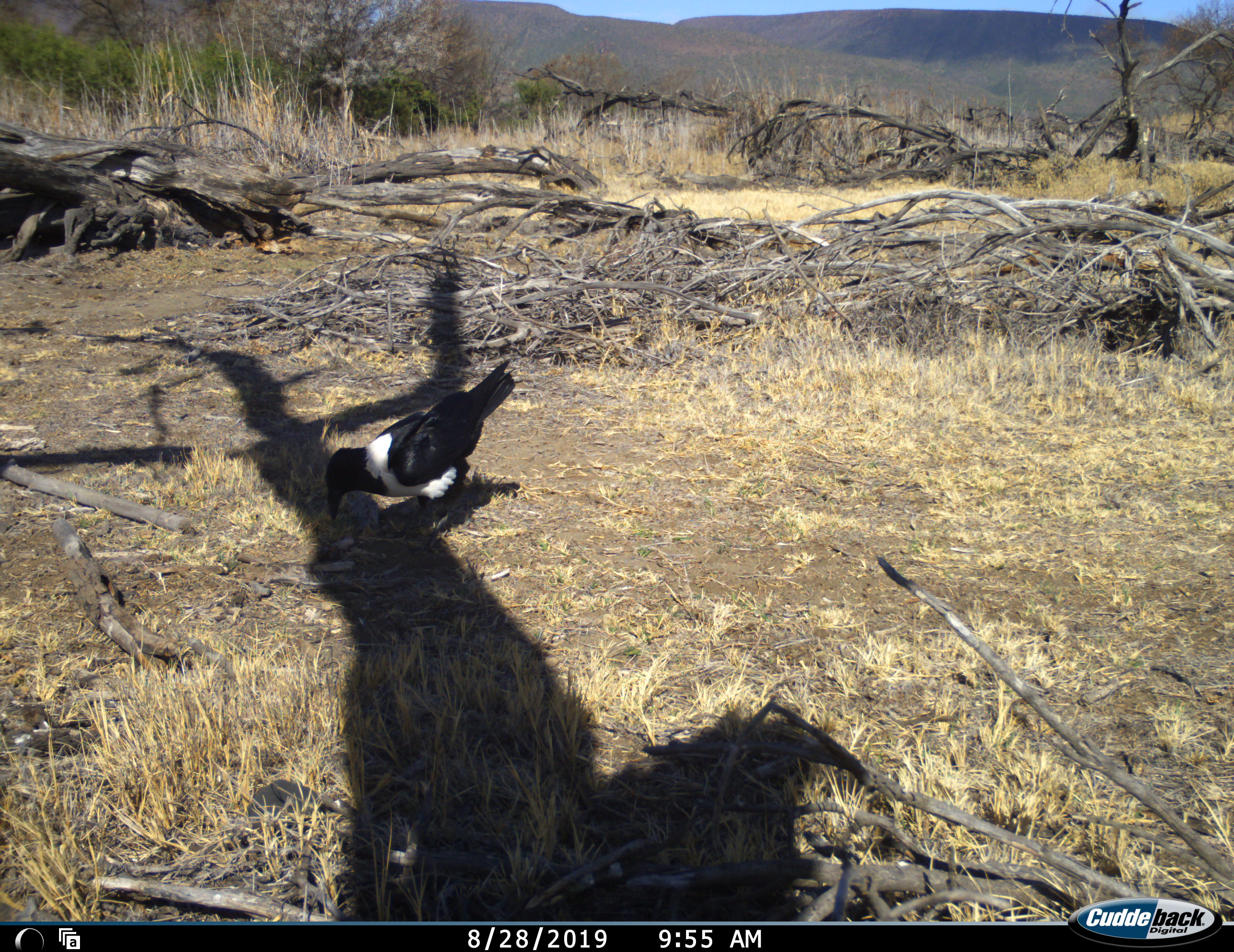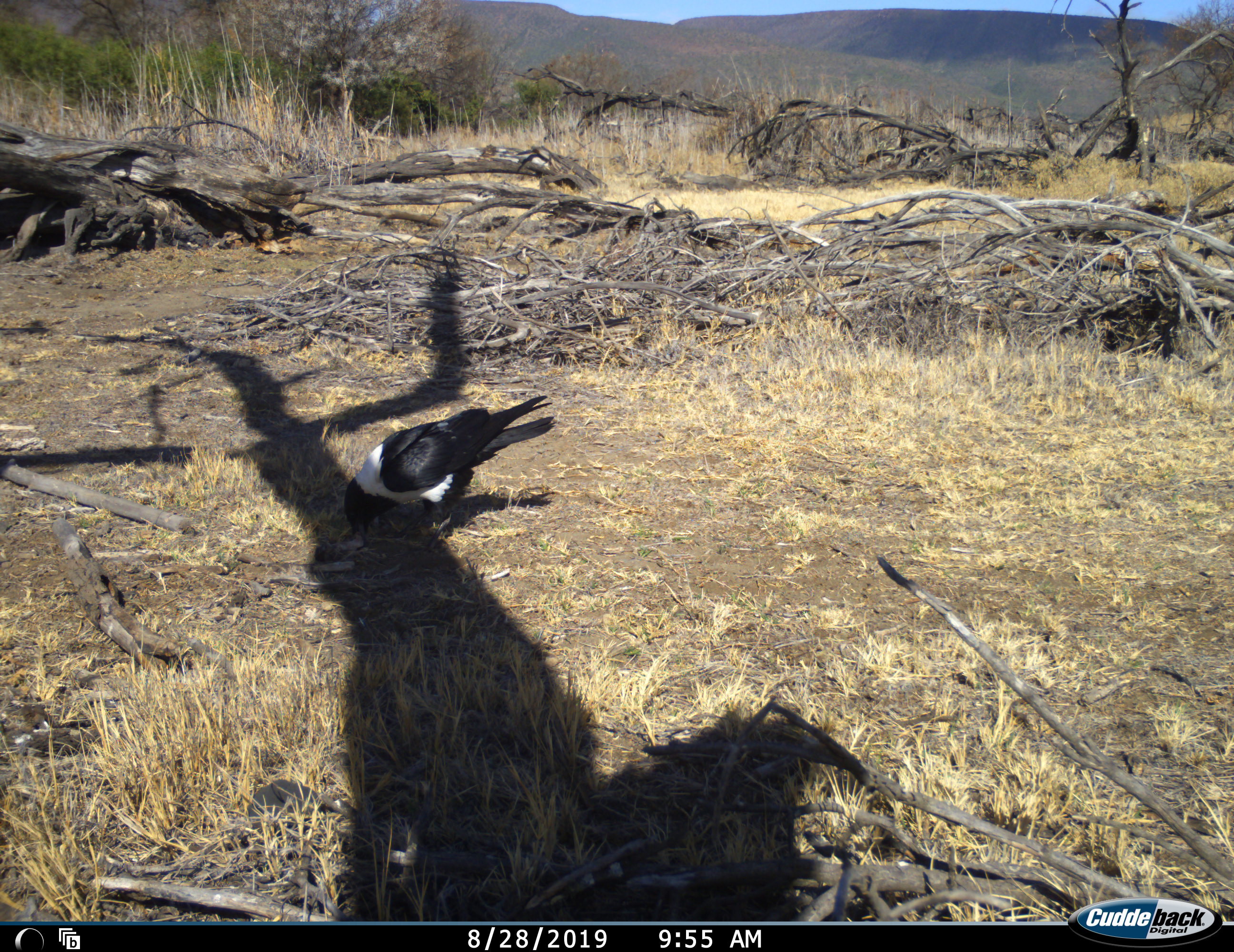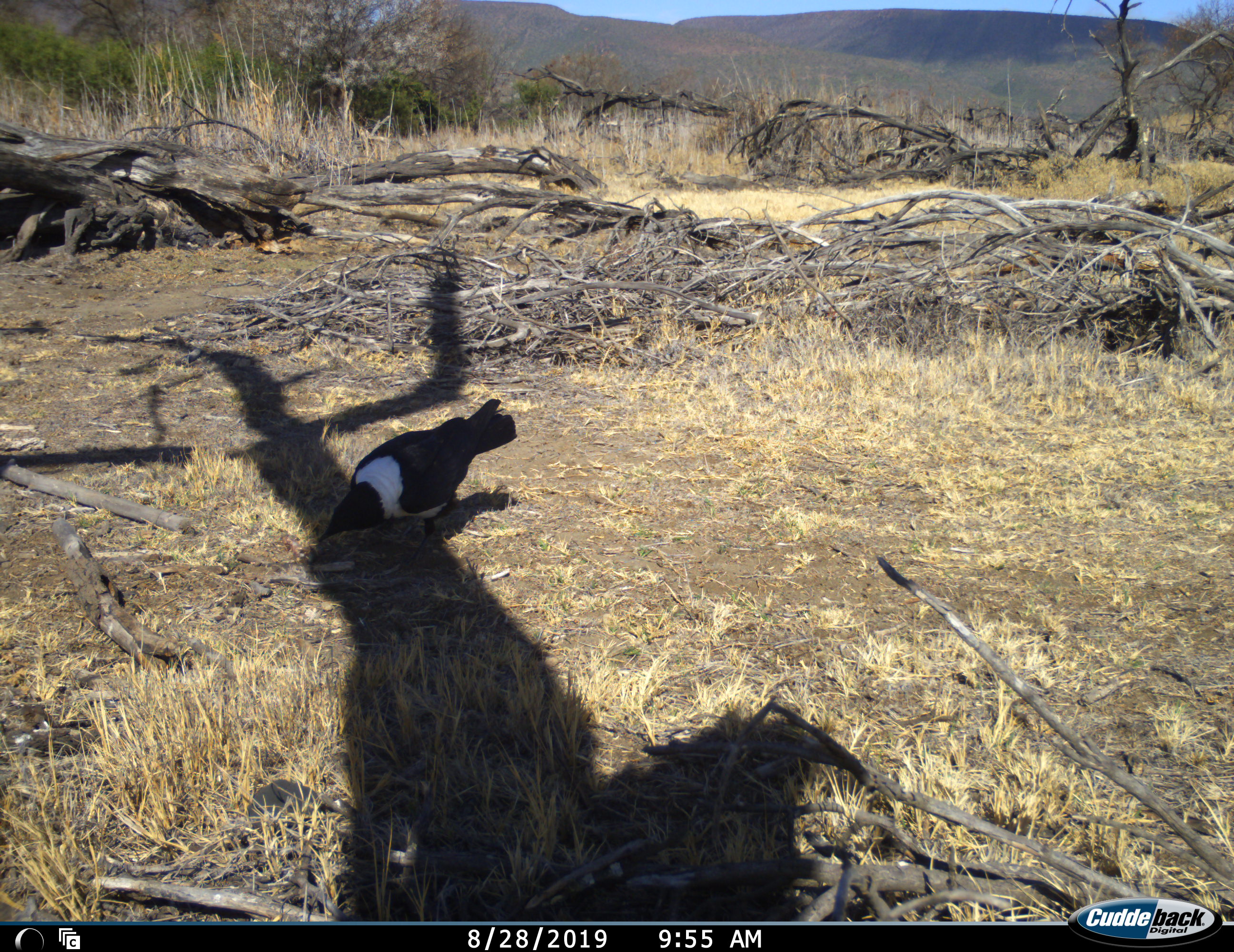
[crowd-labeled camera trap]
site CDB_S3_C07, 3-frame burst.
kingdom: Animalia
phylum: Chordata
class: Aves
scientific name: Aves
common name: bird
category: birdother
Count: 1.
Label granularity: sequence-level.